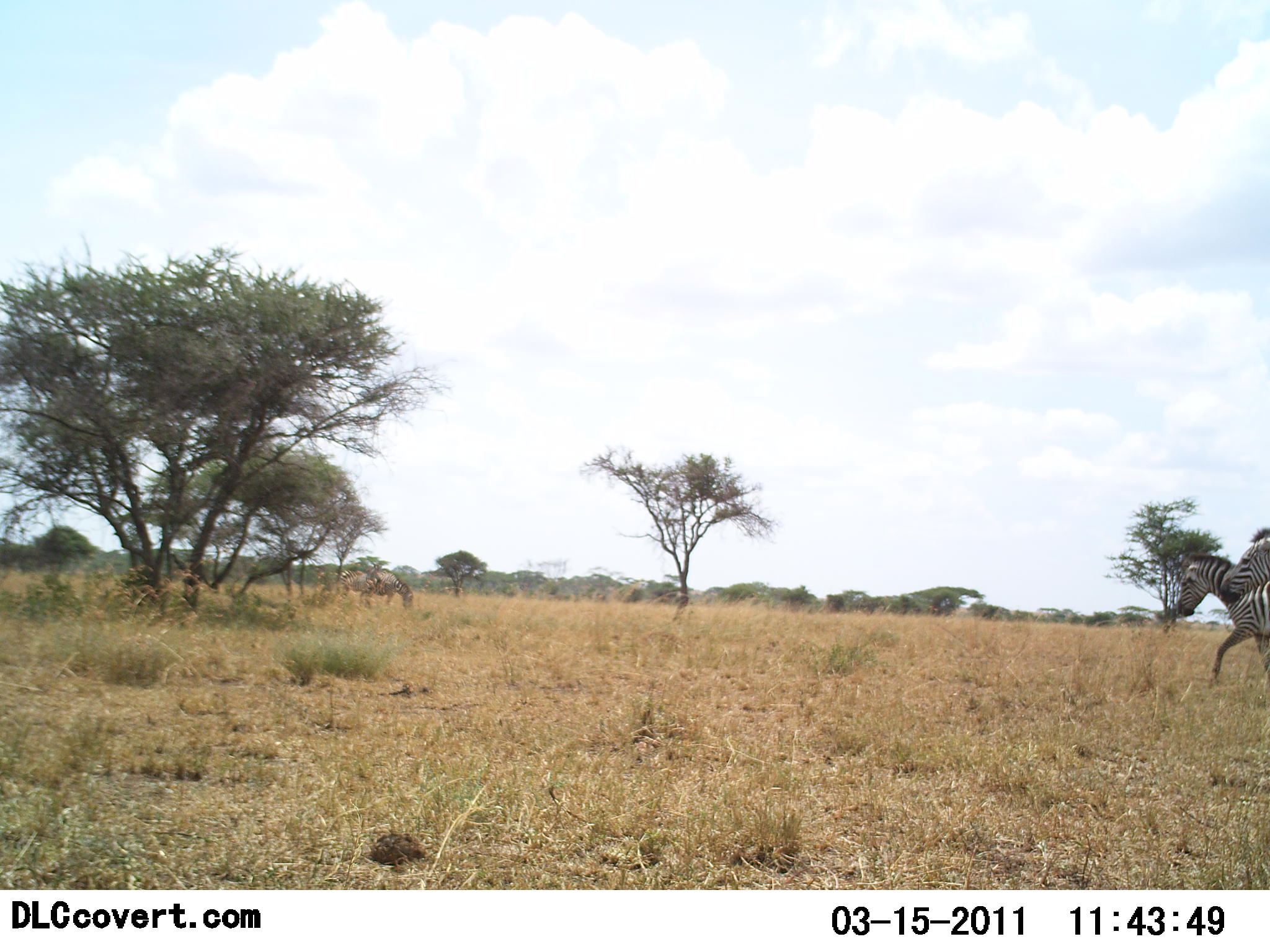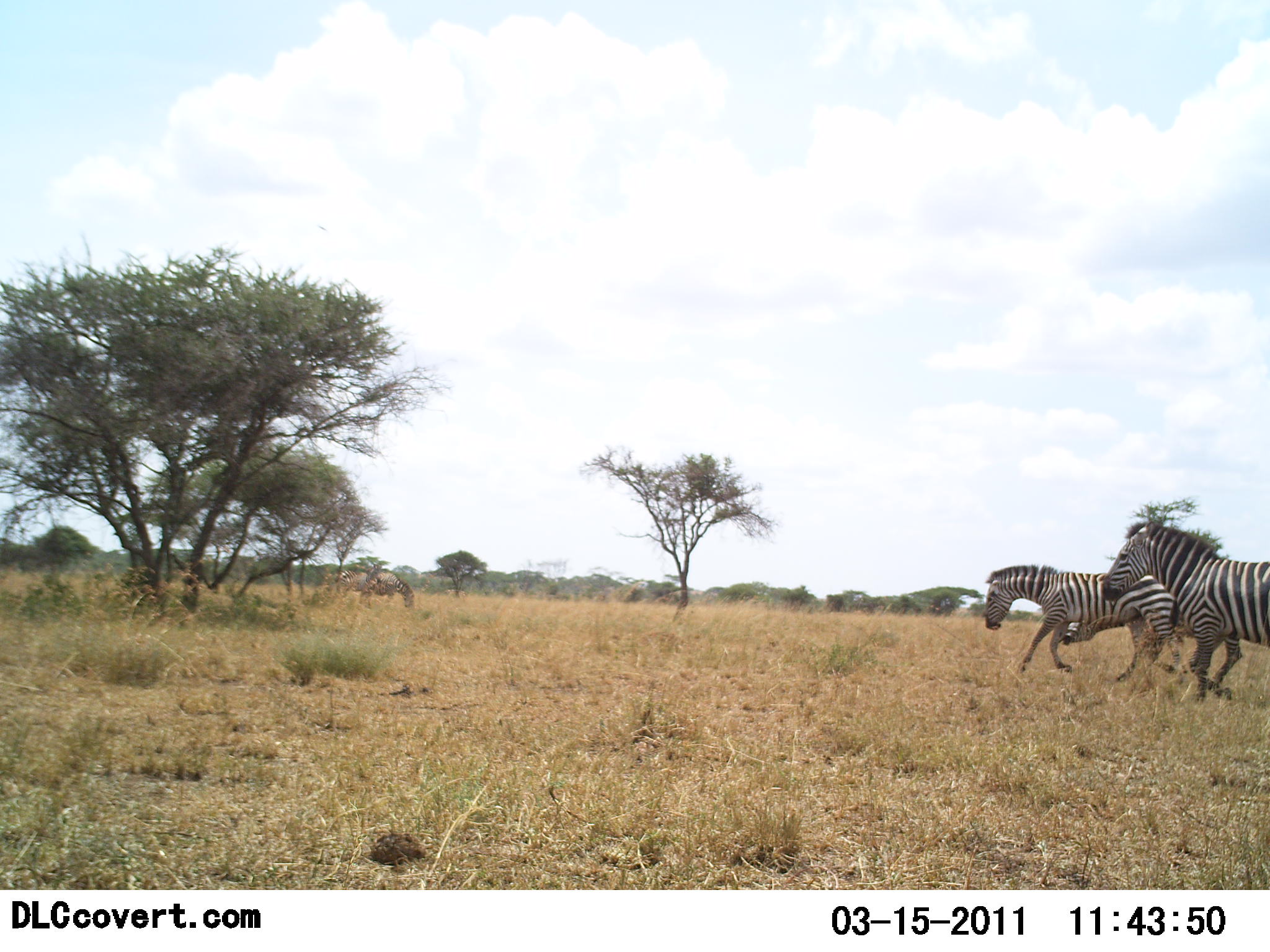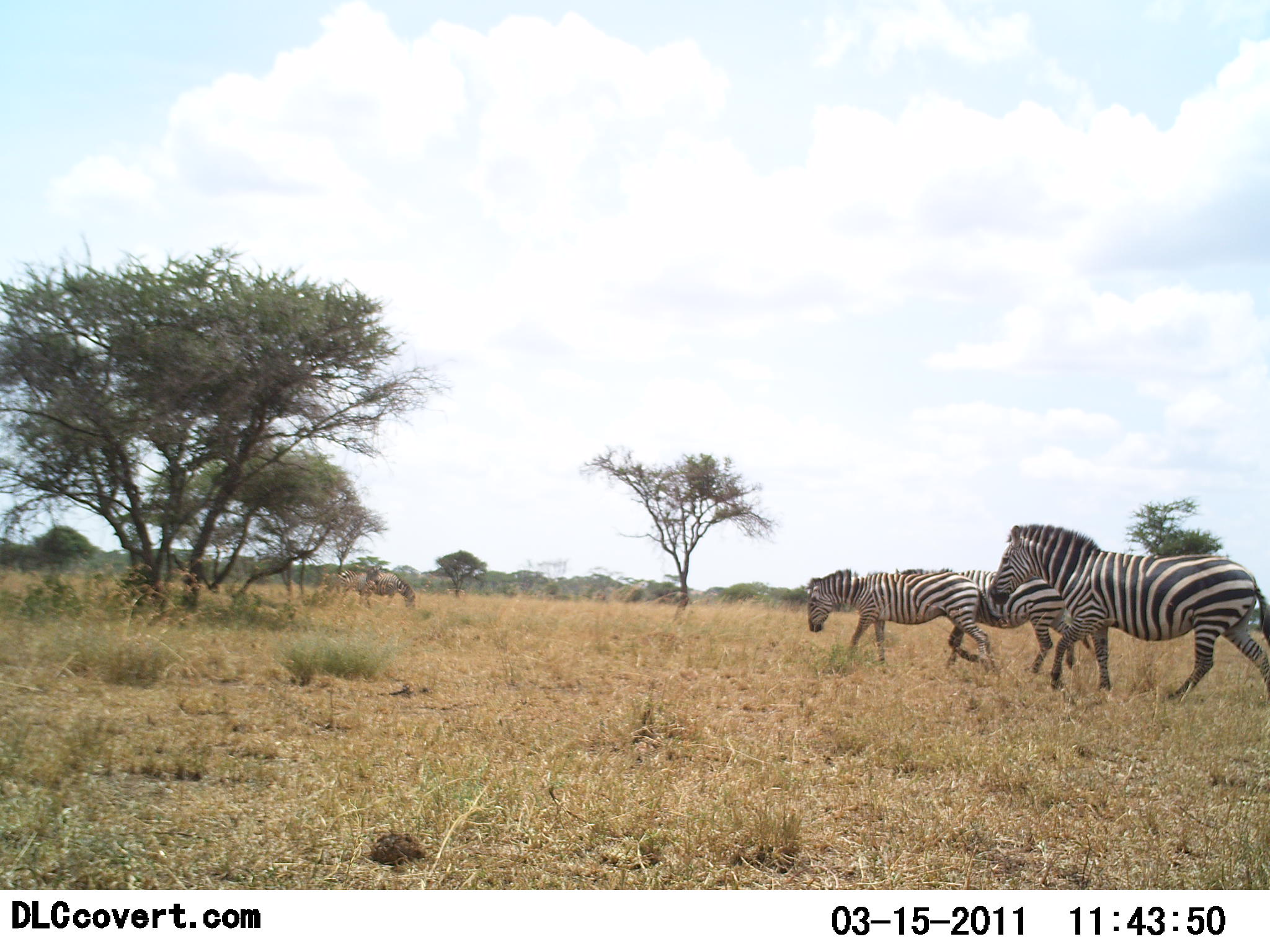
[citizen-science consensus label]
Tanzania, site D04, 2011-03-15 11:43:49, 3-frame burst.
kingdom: Animalia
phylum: Chordata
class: Mammalia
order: Perissodactyla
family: Equidae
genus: Equus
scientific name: Equus quagga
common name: plains zebra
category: zebra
Zebra (plains zebra) (Equus quagga), count 3. Behavior (volunteer vote fractions): standing 0%, resting 0%, moving 100%, interacting 0%. Young present (vote fraction): 0%. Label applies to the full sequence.